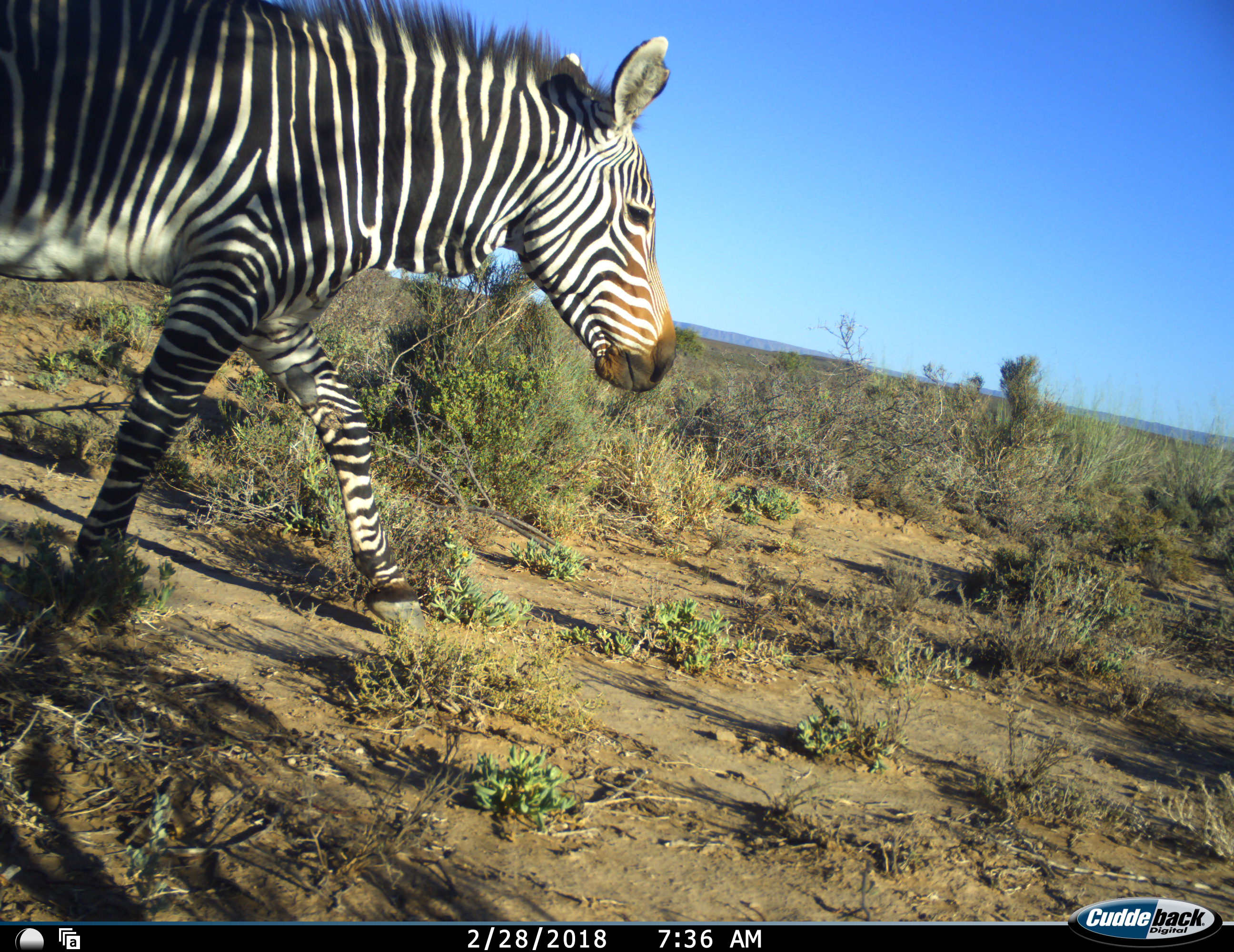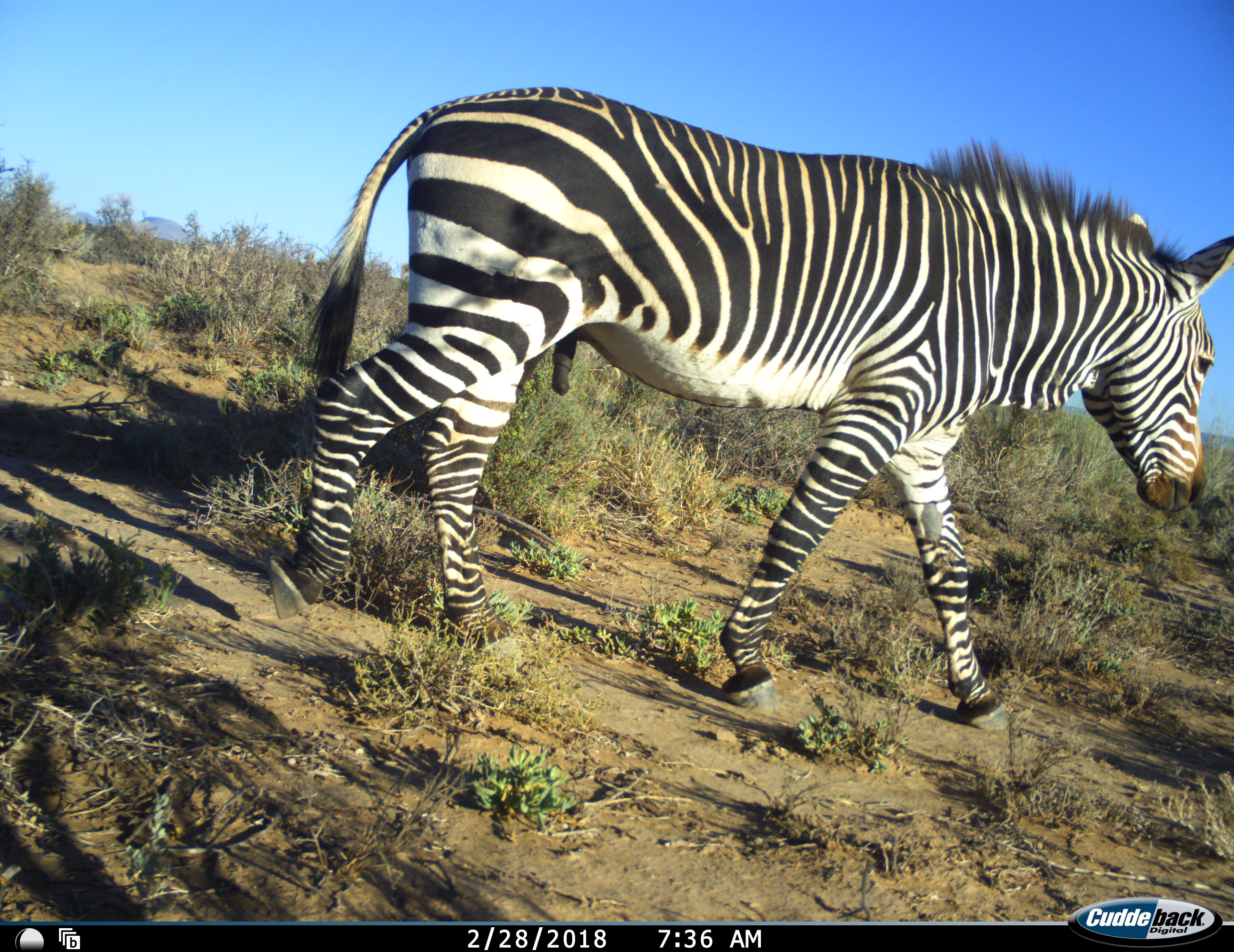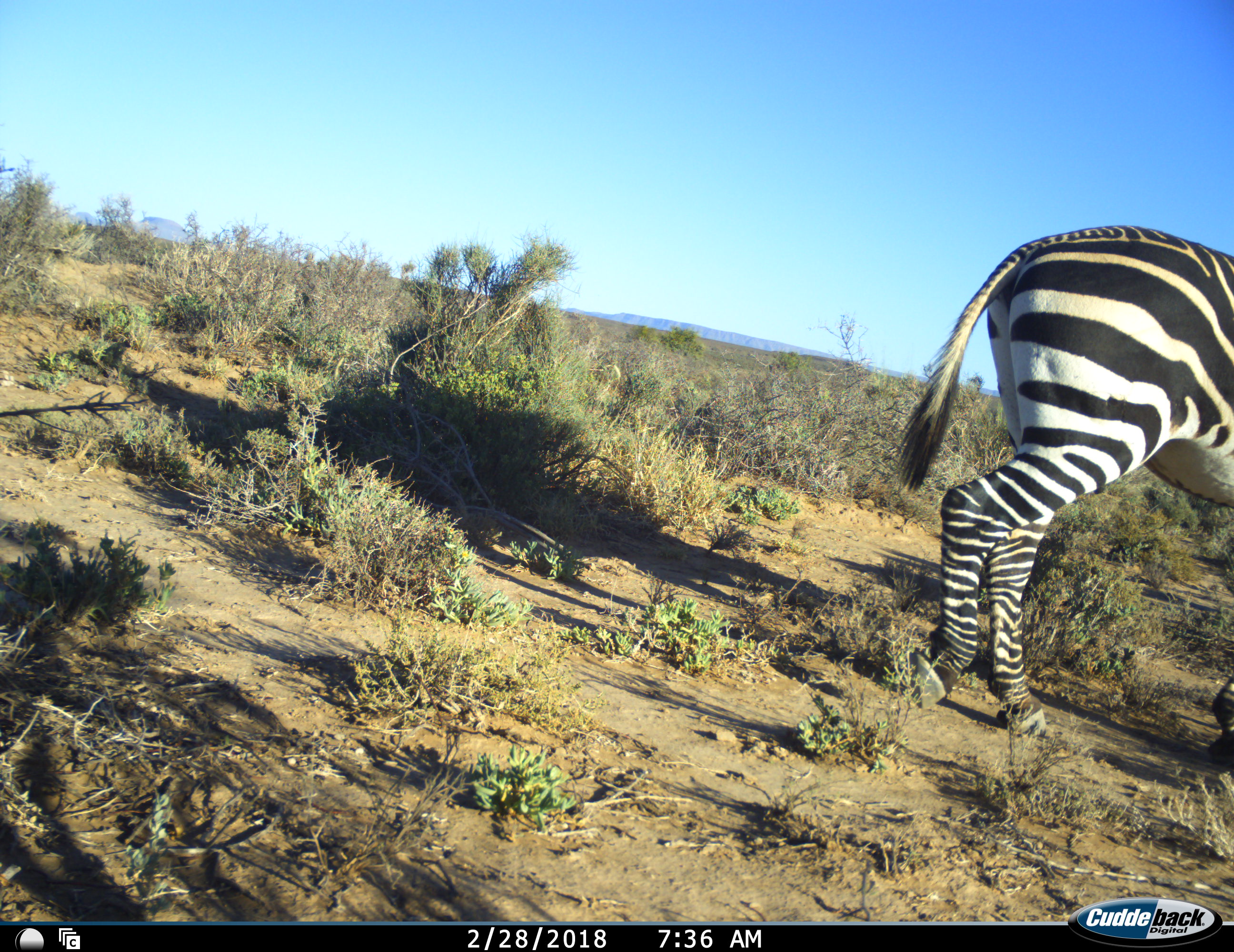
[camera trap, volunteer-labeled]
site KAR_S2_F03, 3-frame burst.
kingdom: Animalia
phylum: Chordata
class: Mammalia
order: Perissodactyla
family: Equidae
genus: Equus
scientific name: Equus zebra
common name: mountain zebra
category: zebramountain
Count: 1.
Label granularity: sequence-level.